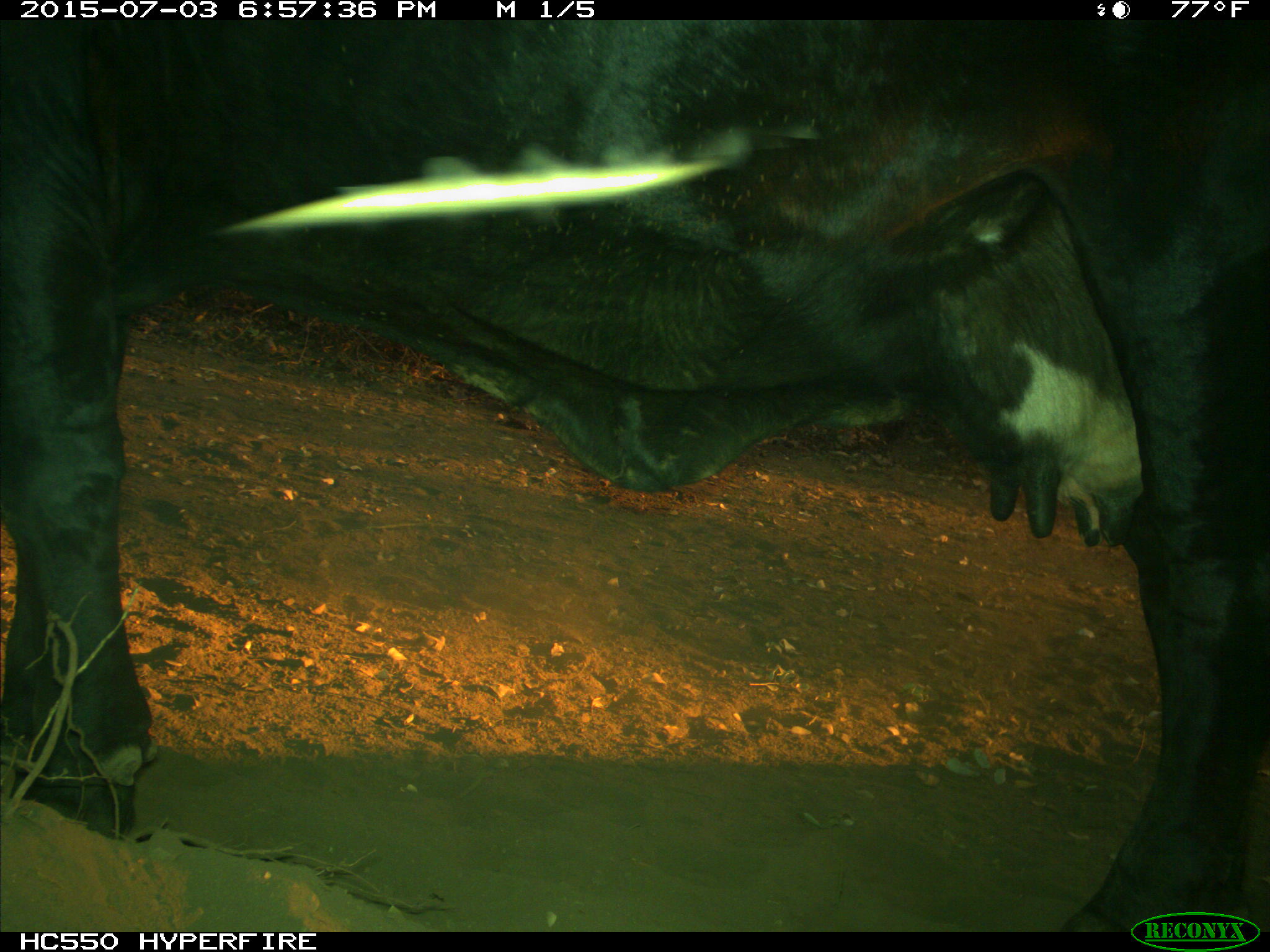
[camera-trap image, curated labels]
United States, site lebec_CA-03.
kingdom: Animalia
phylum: Chordata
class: Mammalia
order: Artiodactyla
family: Bovidae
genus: Bos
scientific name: Bos taurus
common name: domestic cow